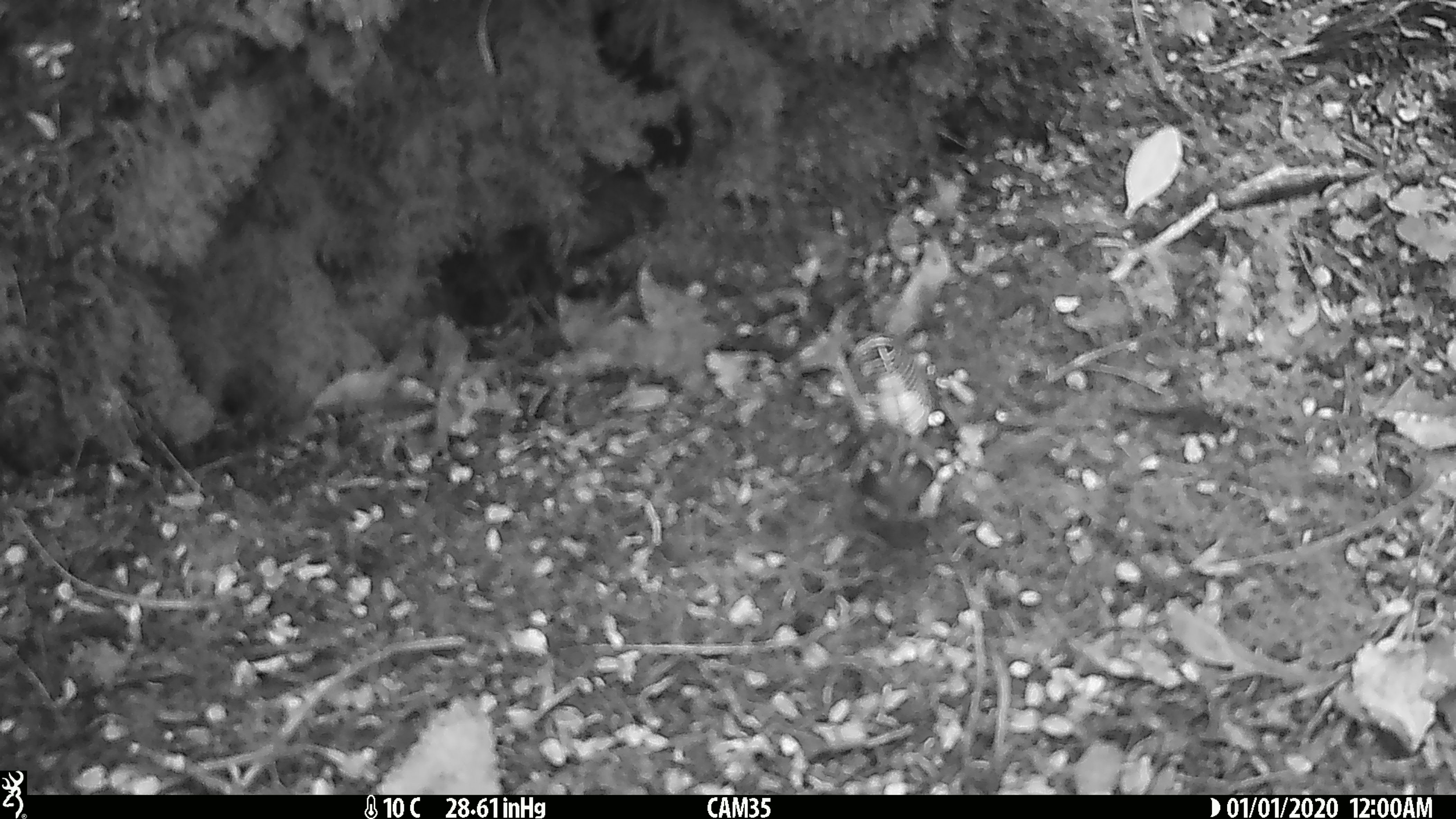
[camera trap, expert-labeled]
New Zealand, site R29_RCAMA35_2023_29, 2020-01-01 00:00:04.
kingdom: Animalia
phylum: Chordata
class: Aves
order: Passeriformes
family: Acanthisittidae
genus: Acanthisitta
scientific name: Acanthisitta chloris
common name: rifleman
Rifleman (Acanthisitta chloris).